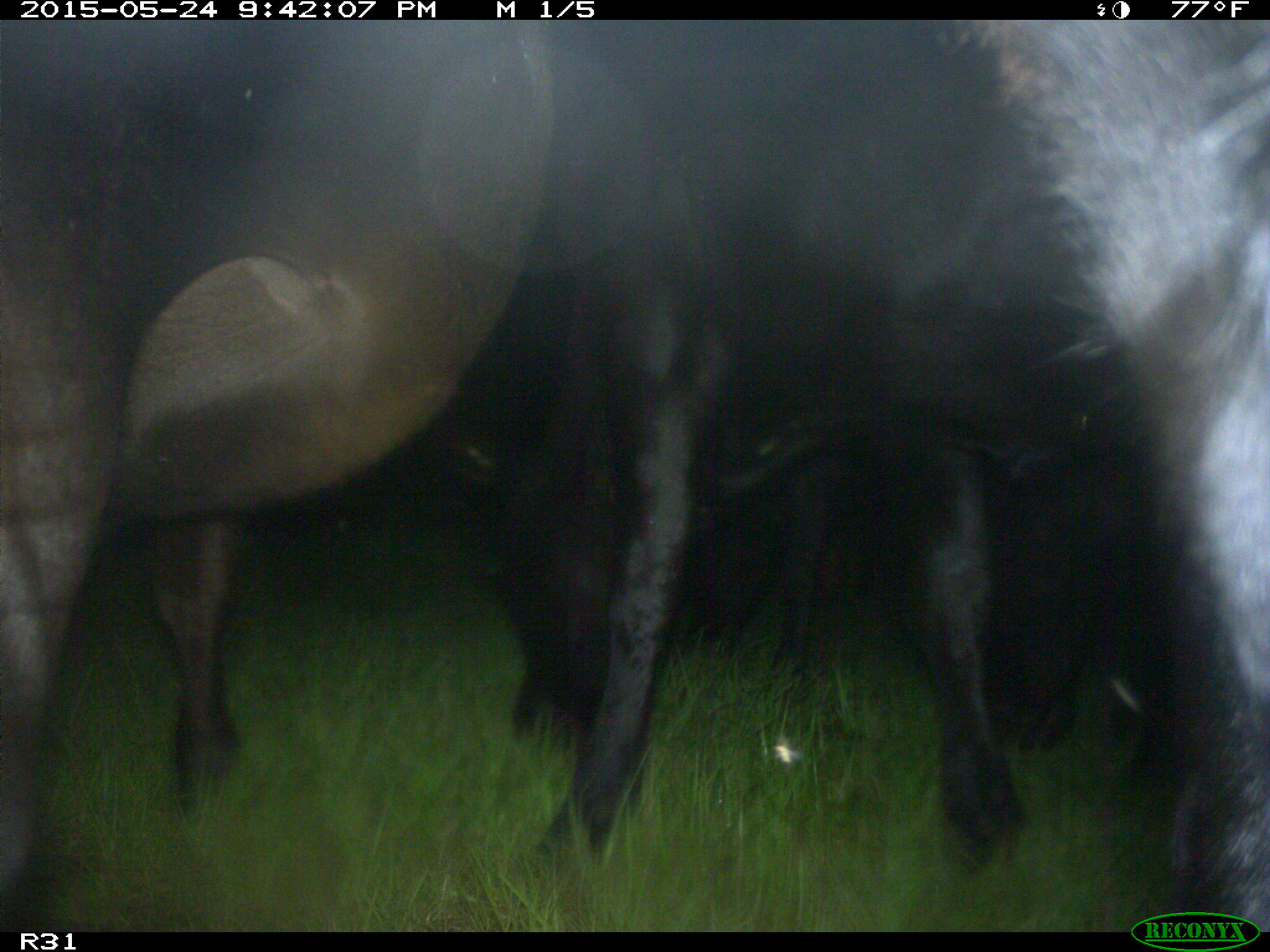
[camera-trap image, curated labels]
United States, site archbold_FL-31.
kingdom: Animalia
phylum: Chordata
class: Mammalia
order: Artiodactyla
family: Bovidae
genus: Bos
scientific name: Bos taurus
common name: domestic cow